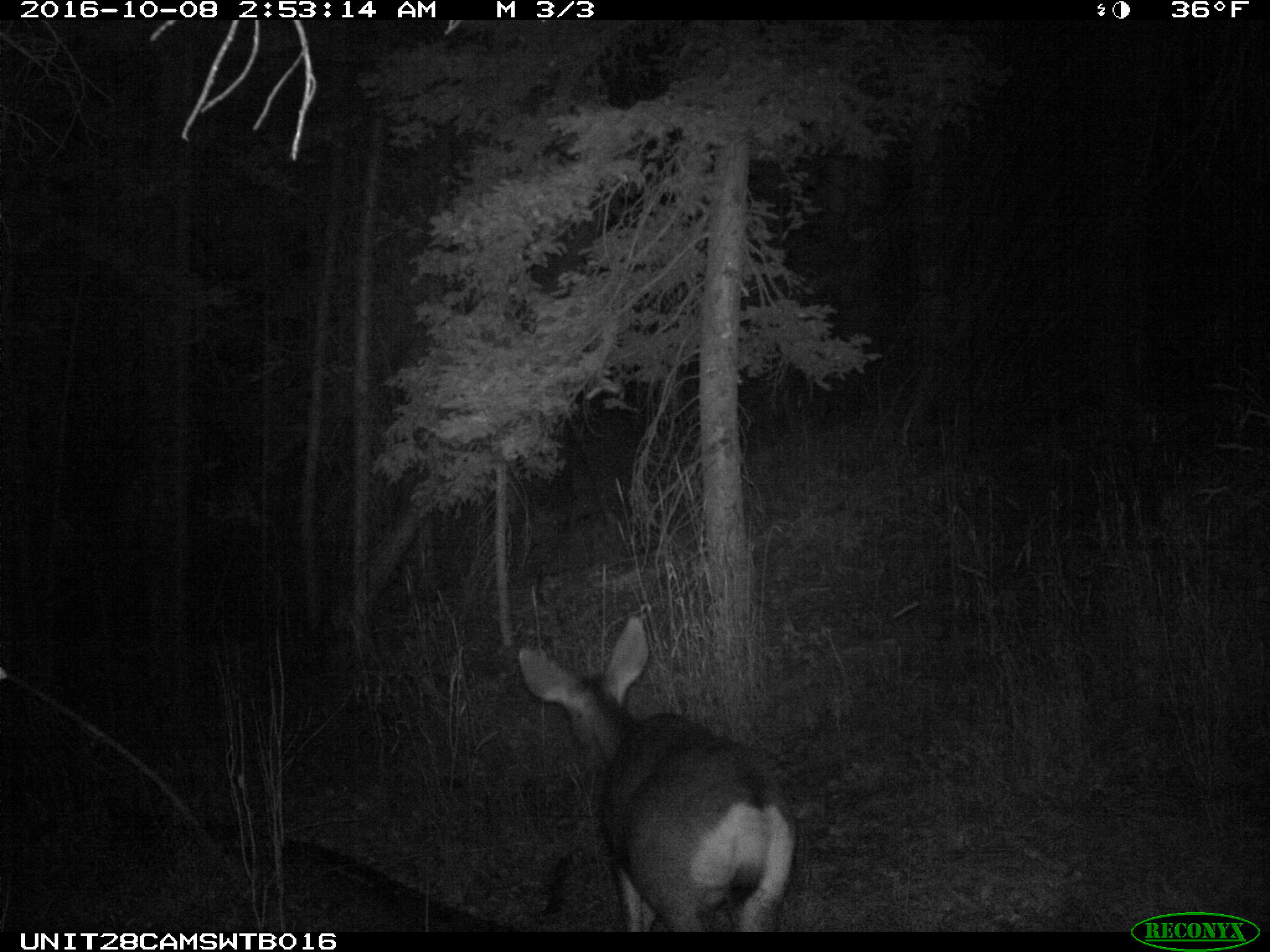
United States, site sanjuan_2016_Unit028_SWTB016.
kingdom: Animalia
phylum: Chordata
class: Mammalia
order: Artiodactyla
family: Cervidae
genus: Odocoileus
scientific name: Odocoileus hemionus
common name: mule deer